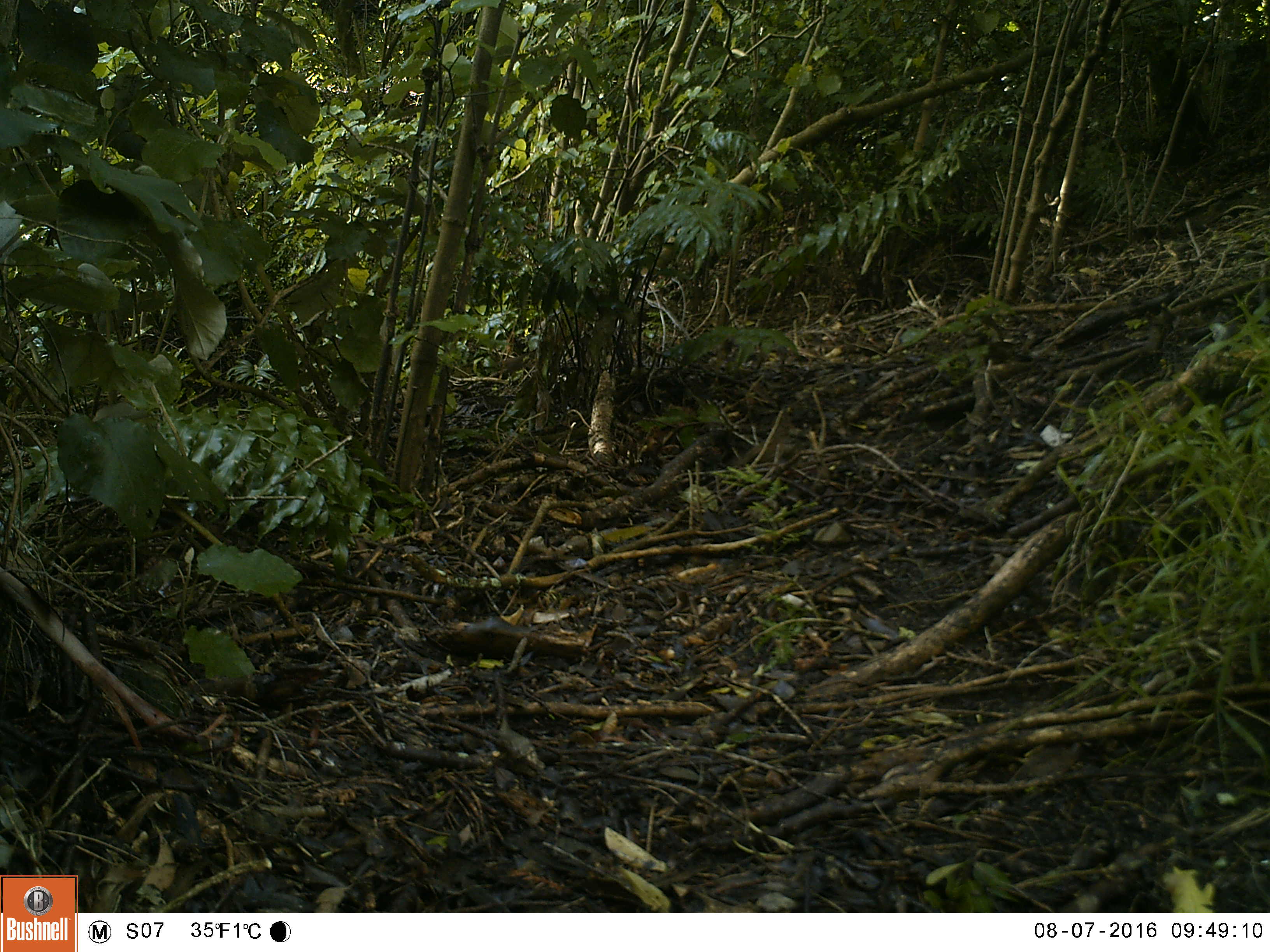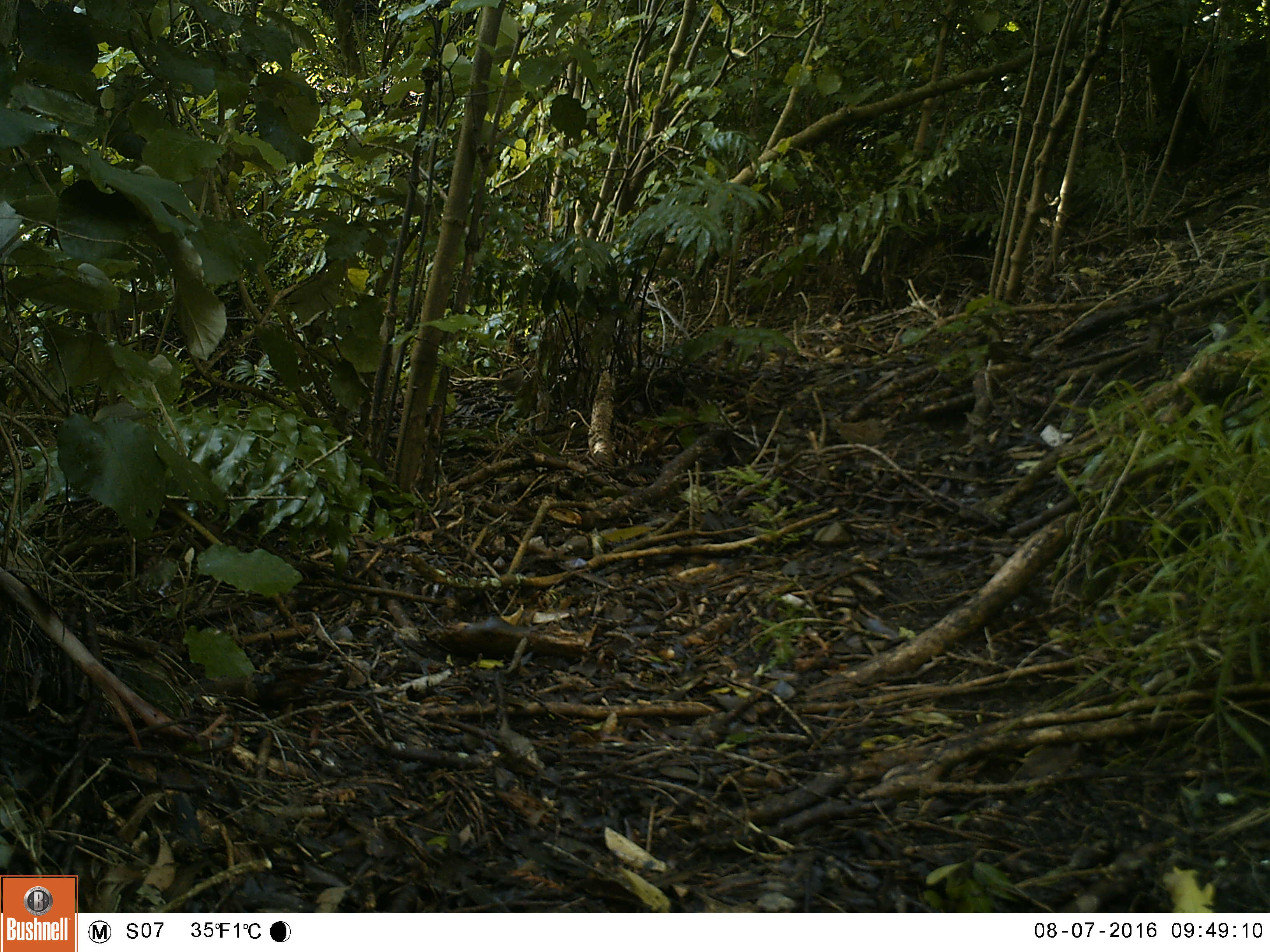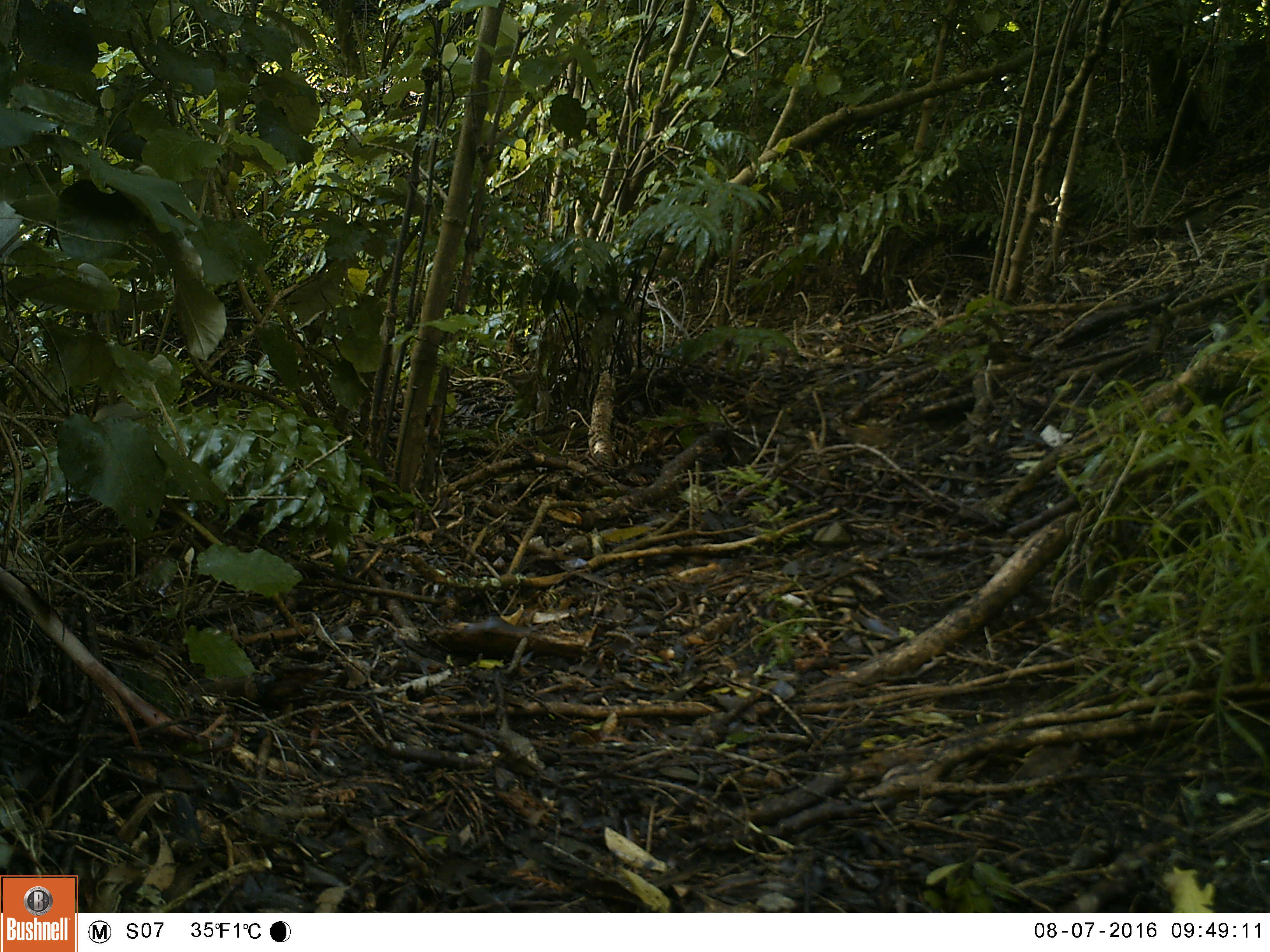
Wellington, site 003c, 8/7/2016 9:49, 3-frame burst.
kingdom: Animalia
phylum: Chordata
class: Aves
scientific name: Aves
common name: bird